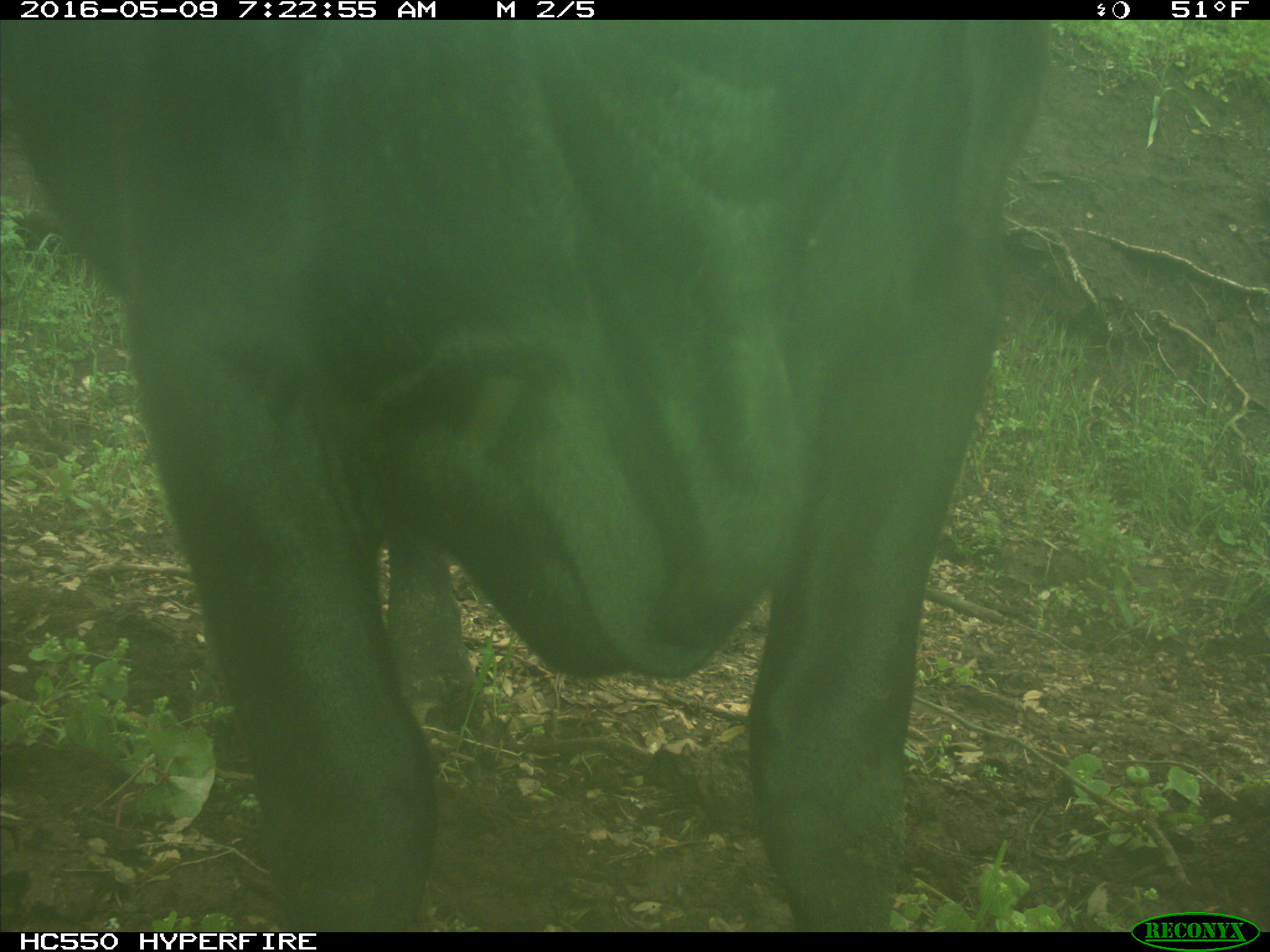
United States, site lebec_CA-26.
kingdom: Animalia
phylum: Chordata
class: Mammalia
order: Artiodactyla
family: Bovidae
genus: Bos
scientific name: Bos taurus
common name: domestic cow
Bos taurus (domestic cow).